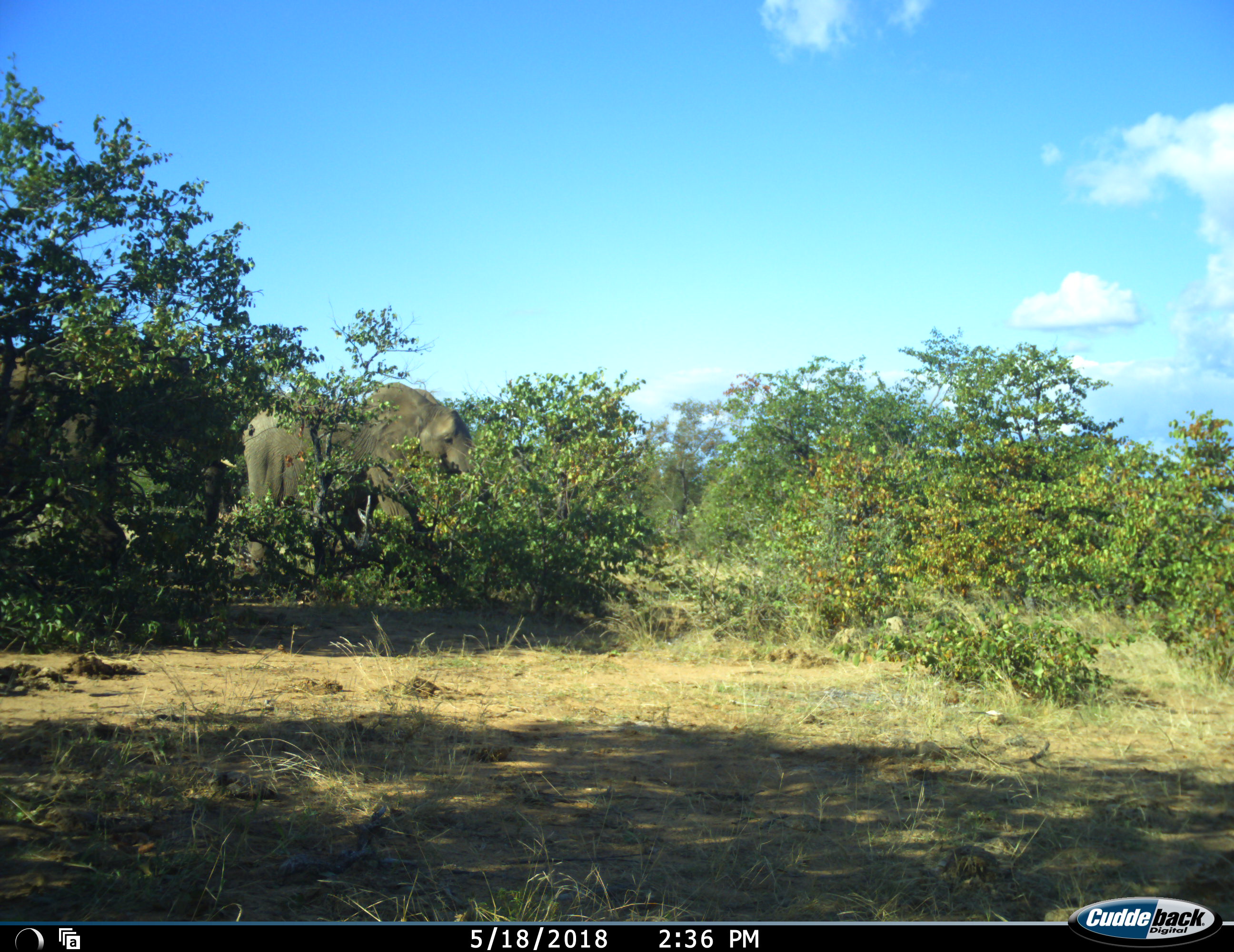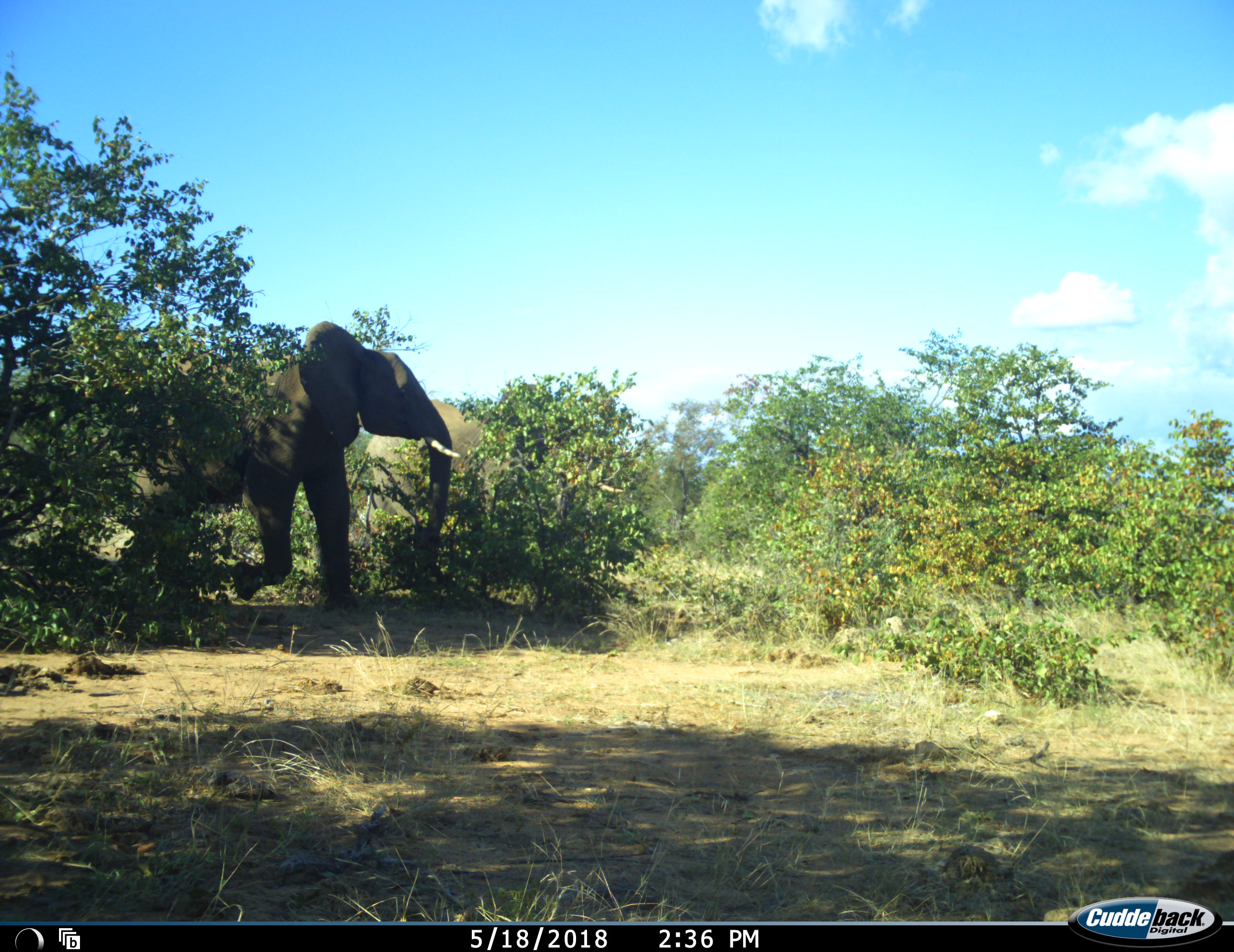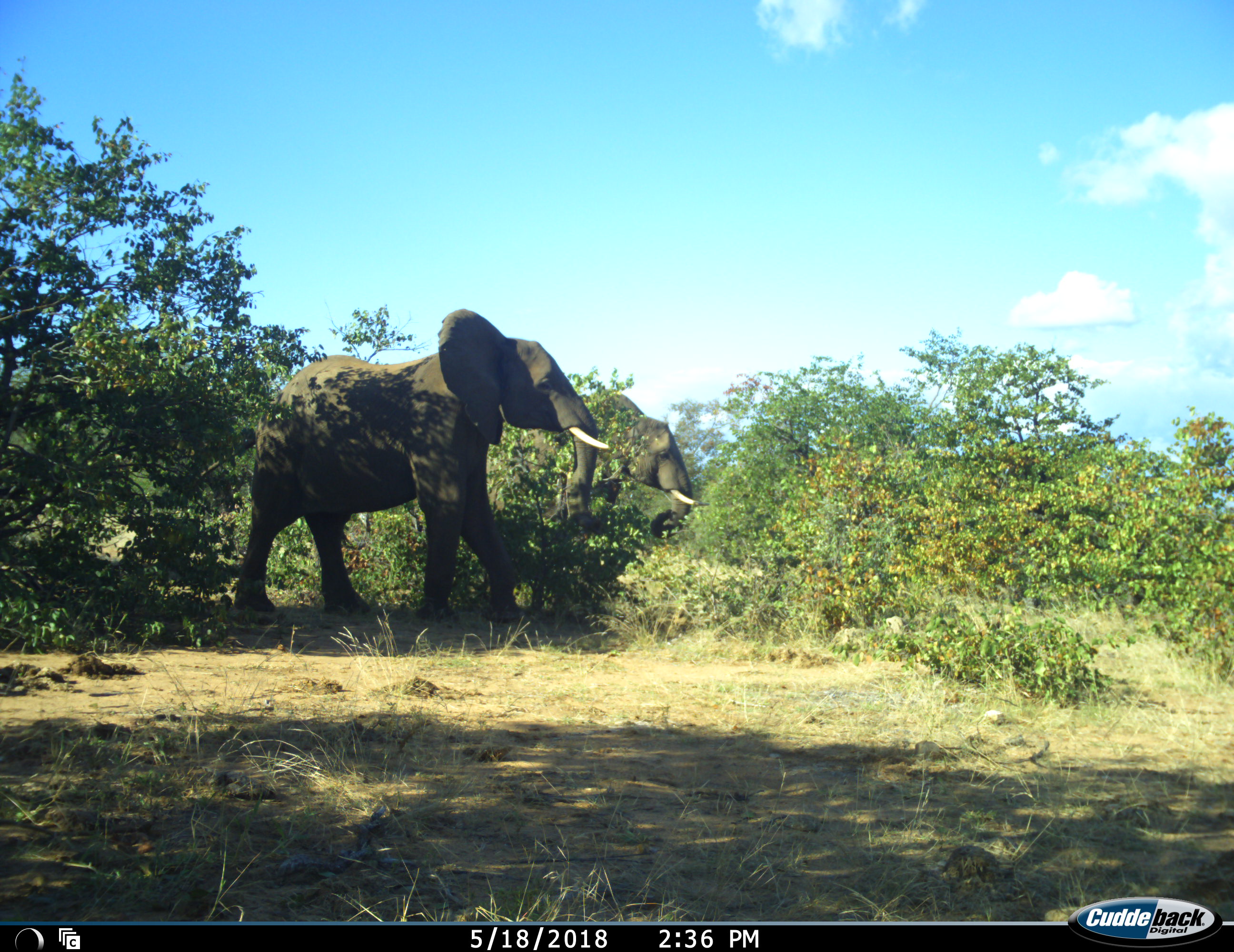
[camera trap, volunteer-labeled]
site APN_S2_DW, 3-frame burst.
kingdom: Animalia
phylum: Chordata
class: Mammalia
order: Proboscidea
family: Elephantidae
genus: Loxodonta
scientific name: Loxodonta africana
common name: african bush elephant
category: elephant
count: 2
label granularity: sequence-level